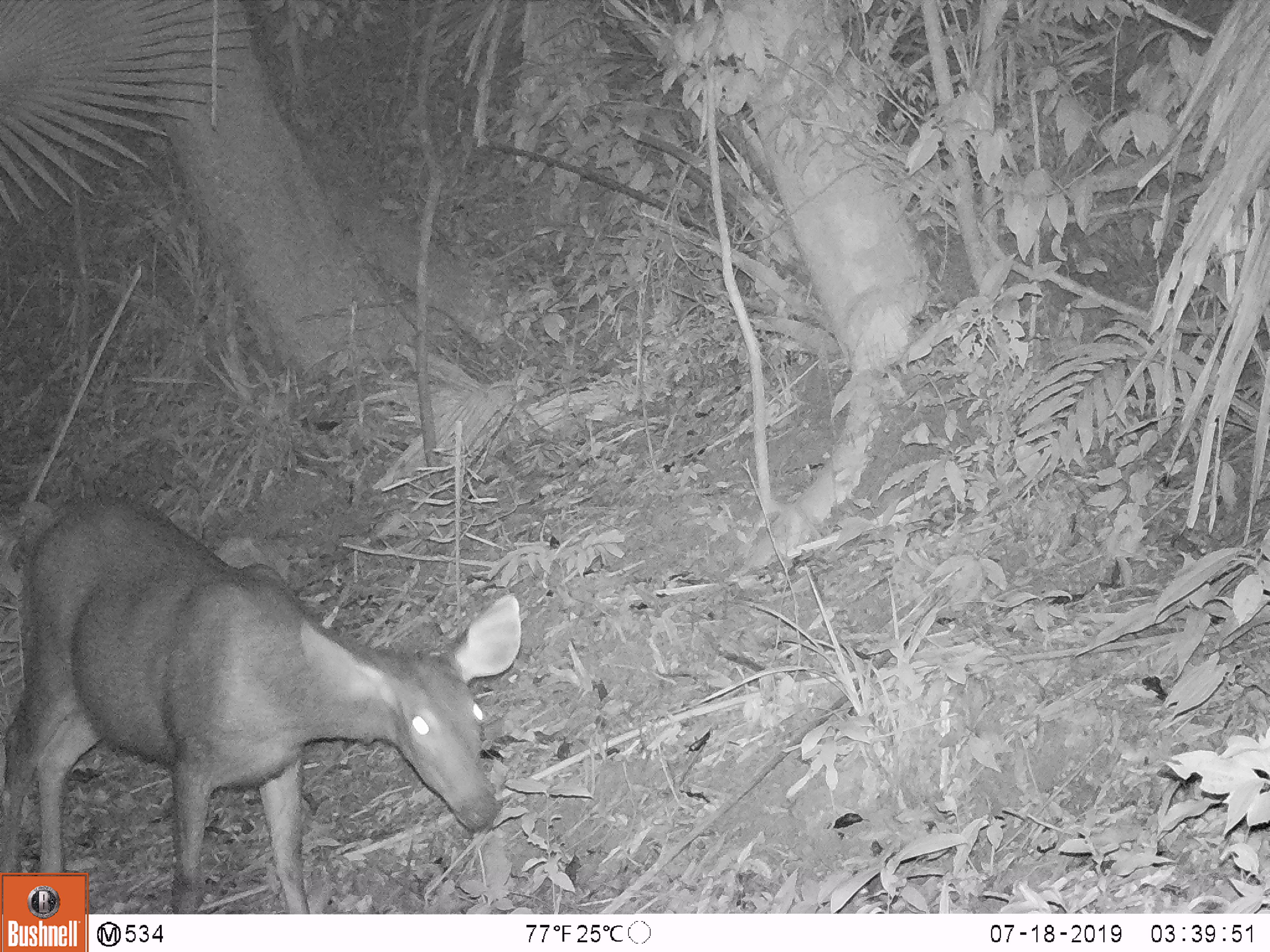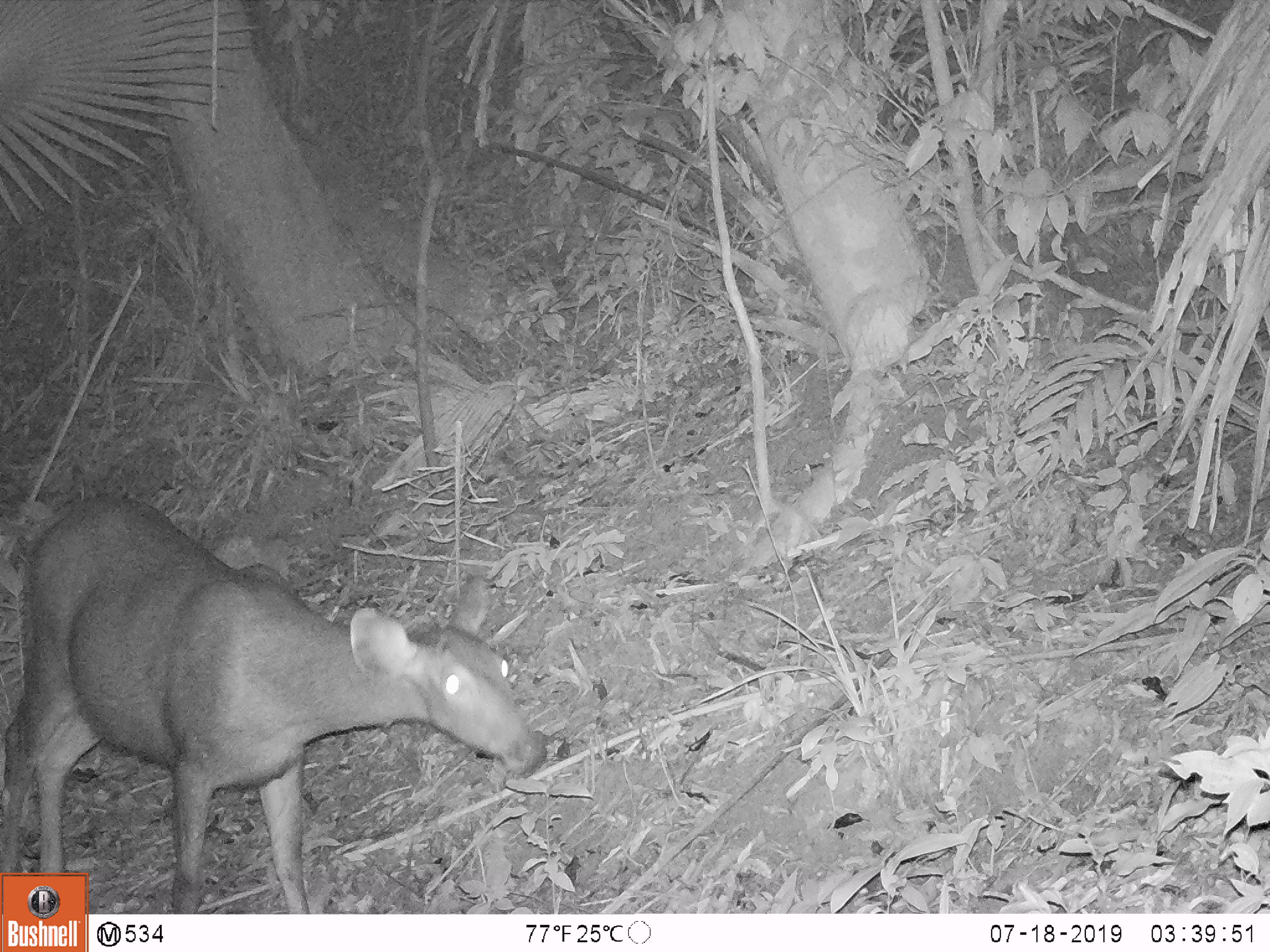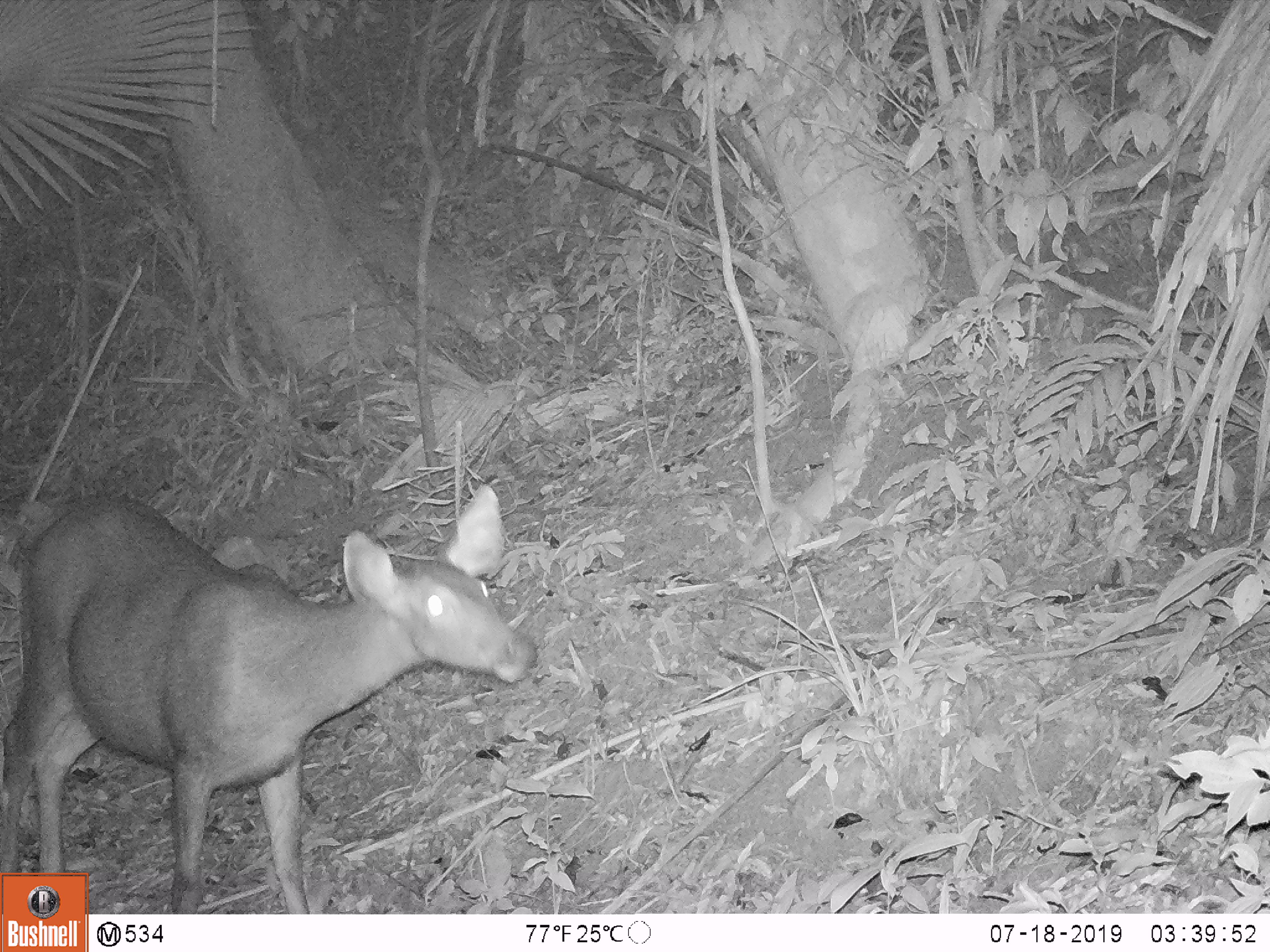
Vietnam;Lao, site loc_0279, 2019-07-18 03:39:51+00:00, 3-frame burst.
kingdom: Animalia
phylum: Chordata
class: Mammalia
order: Artiodactyla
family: Cervidae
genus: Rusa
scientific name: Rusa unicolor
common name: sambar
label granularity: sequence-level